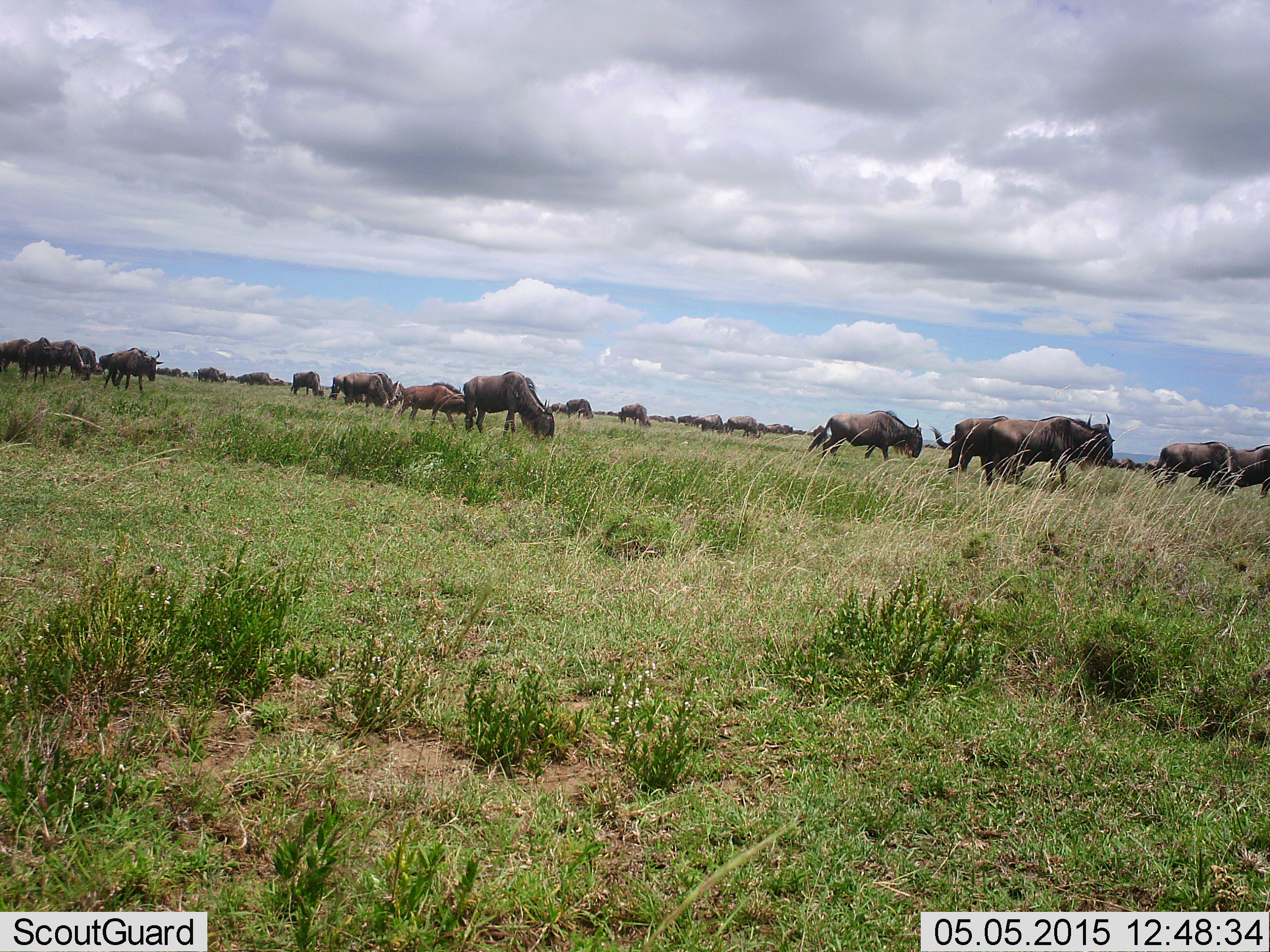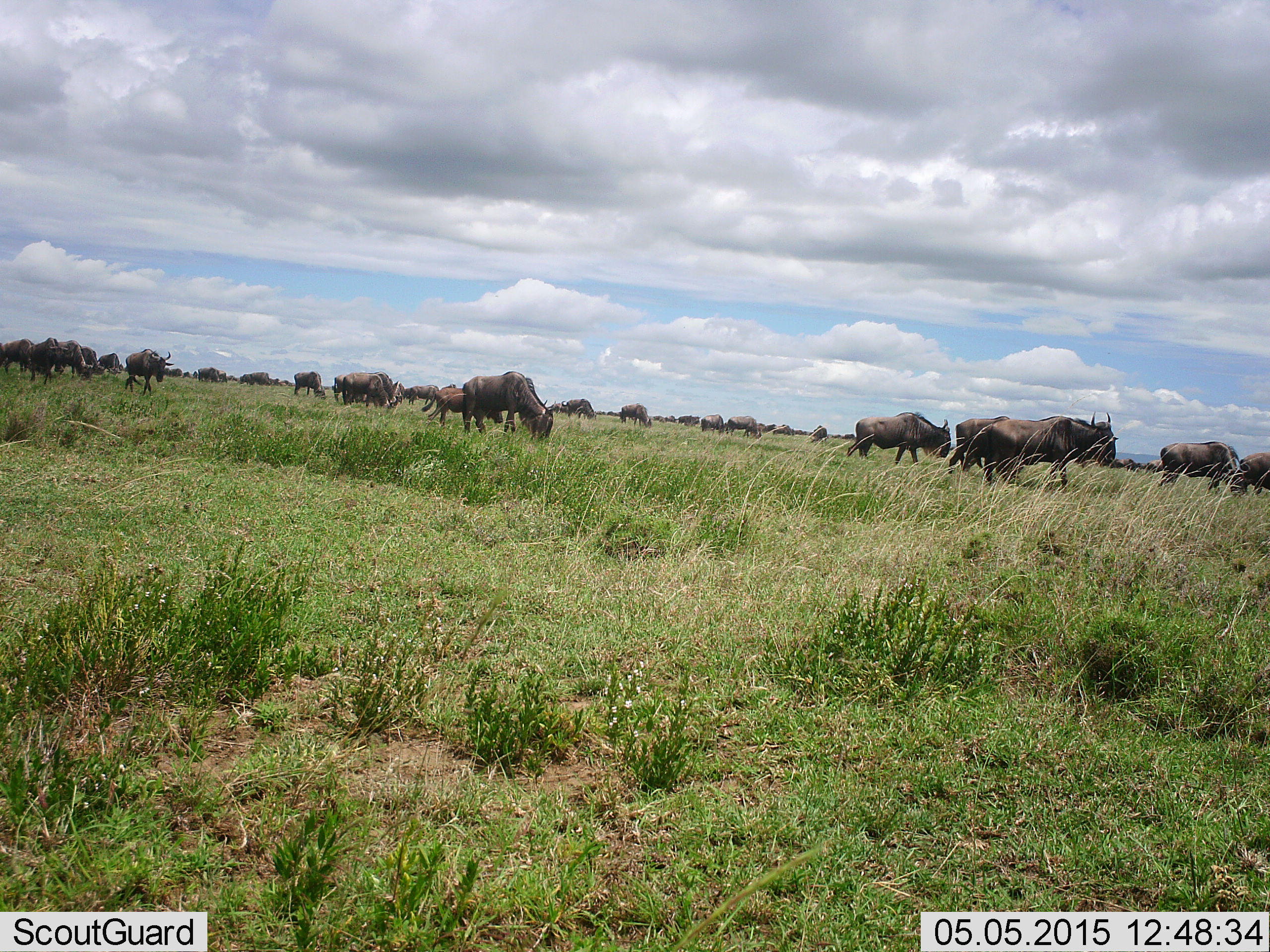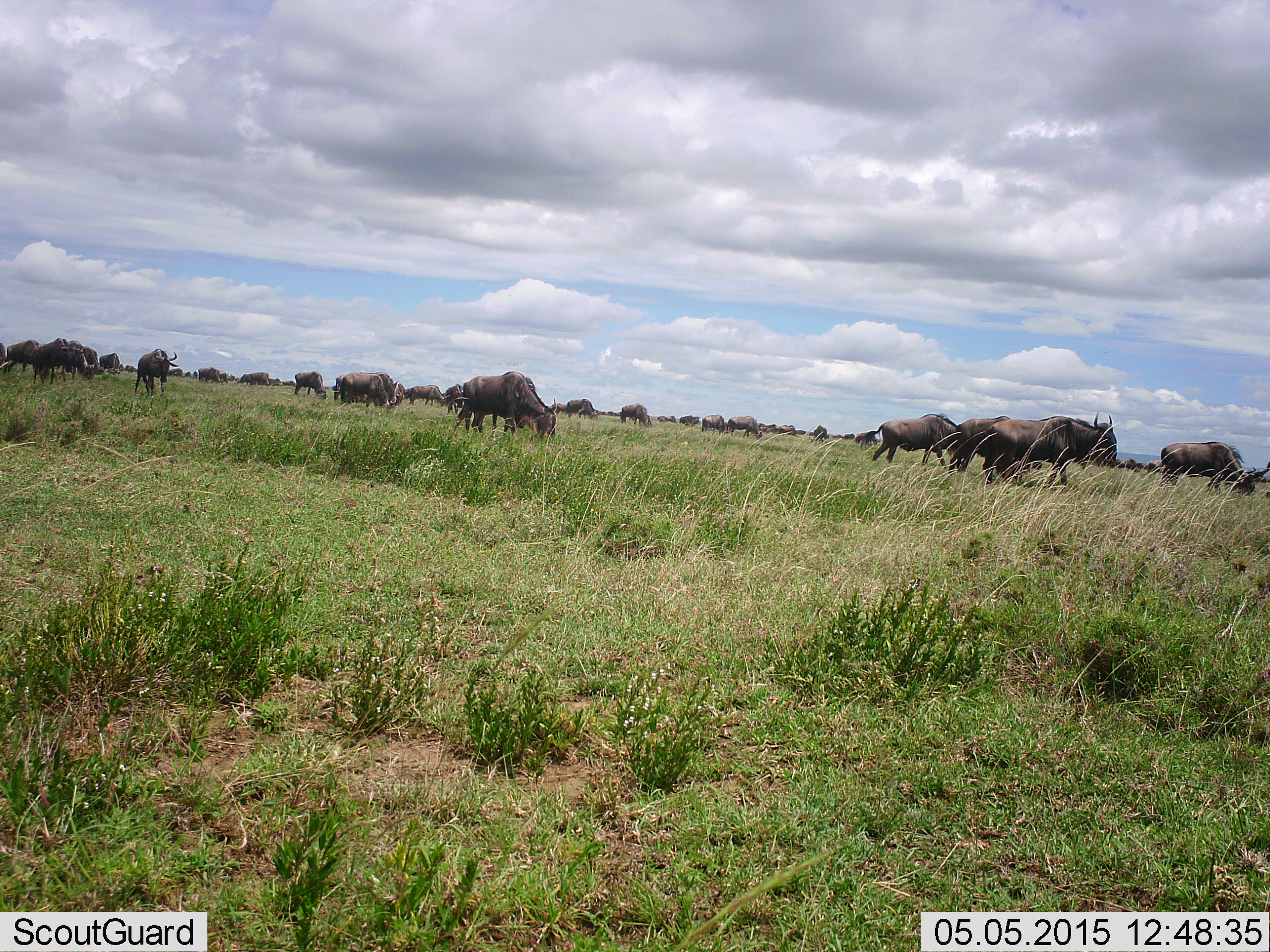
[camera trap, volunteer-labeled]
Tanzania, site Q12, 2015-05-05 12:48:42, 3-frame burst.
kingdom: Animalia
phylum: Chordata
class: Mammalia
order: Artiodactyla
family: Bovidae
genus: Connochaetes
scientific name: Connochaetes taurinus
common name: blue wildebeest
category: wildebeest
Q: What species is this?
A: Wildebeest (blue wildebeest) (Connochaetes taurinus).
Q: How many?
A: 11-50.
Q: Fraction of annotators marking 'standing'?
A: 60%.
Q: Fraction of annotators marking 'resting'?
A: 0%.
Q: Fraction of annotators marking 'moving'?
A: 70%.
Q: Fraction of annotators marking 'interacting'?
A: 0%.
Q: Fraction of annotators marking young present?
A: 30%.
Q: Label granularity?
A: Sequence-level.